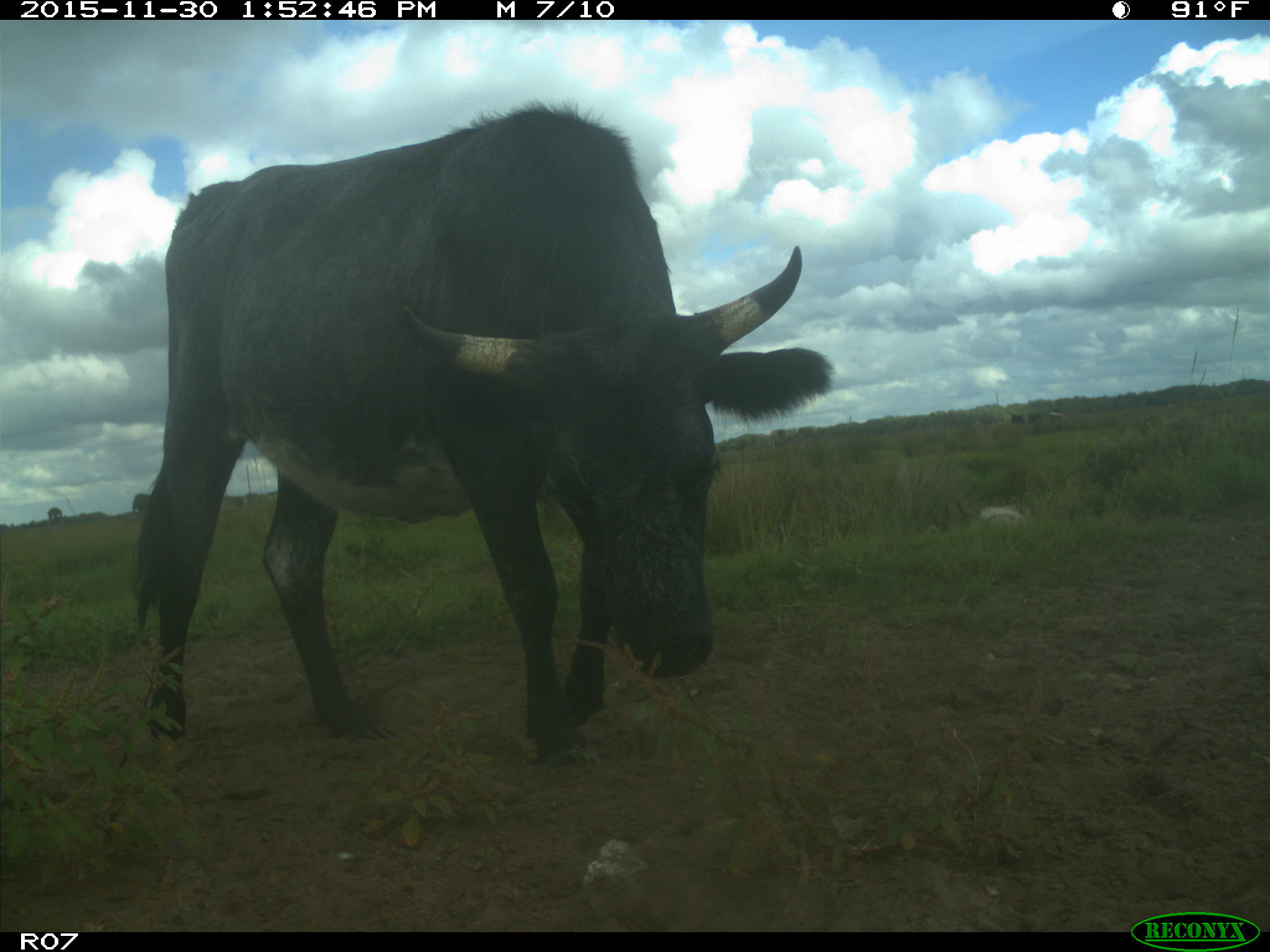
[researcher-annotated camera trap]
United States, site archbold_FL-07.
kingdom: Animalia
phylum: Chordata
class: Mammalia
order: Artiodactyla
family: Bovidae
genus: Bos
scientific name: Bos taurus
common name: domestic cow